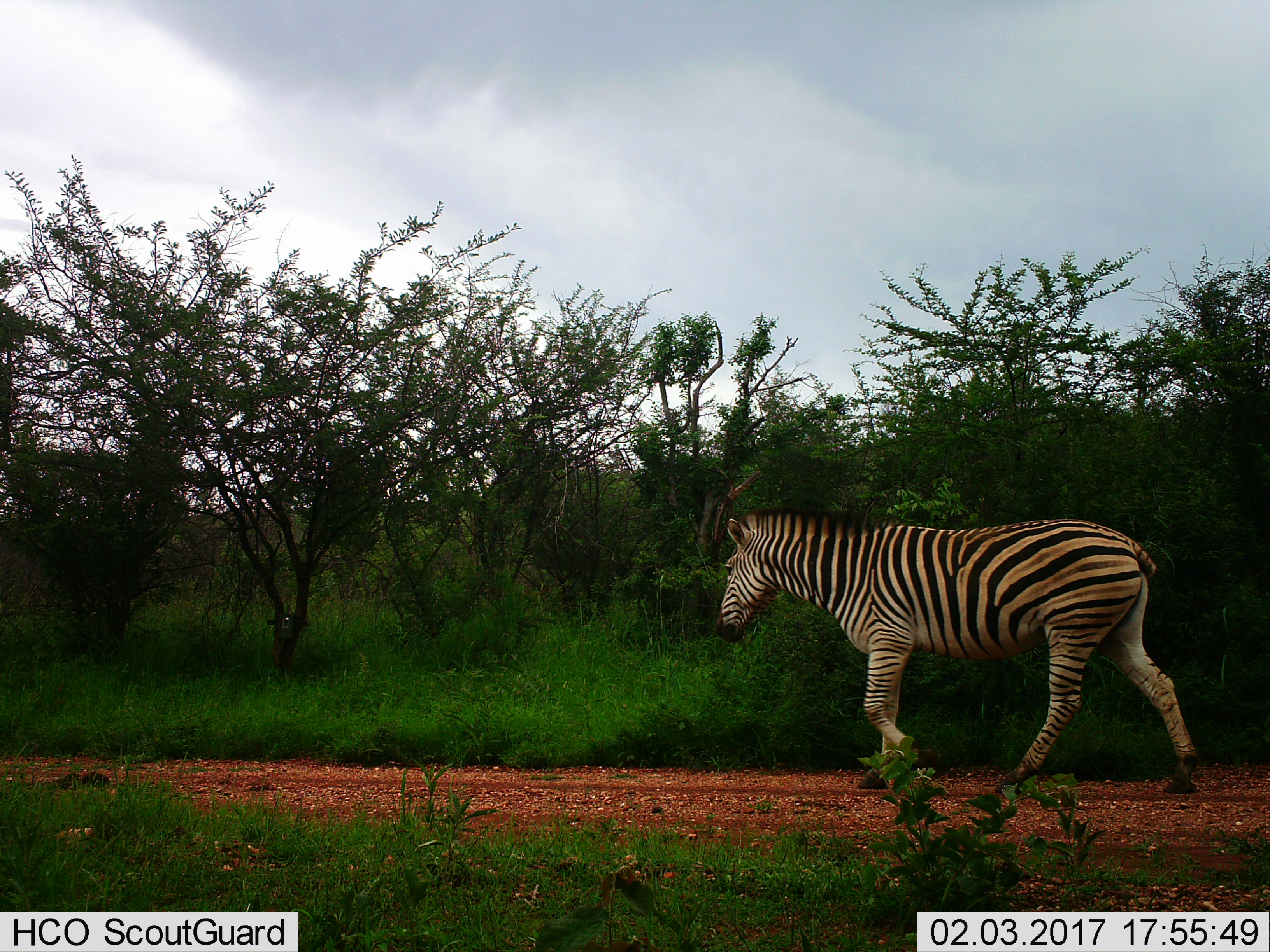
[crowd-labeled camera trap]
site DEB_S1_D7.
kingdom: Animalia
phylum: Chordata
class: Mammalia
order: Perissodactyla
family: Equidae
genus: Equus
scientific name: Equus quagga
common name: plains zebra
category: zebraplains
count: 1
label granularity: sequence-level